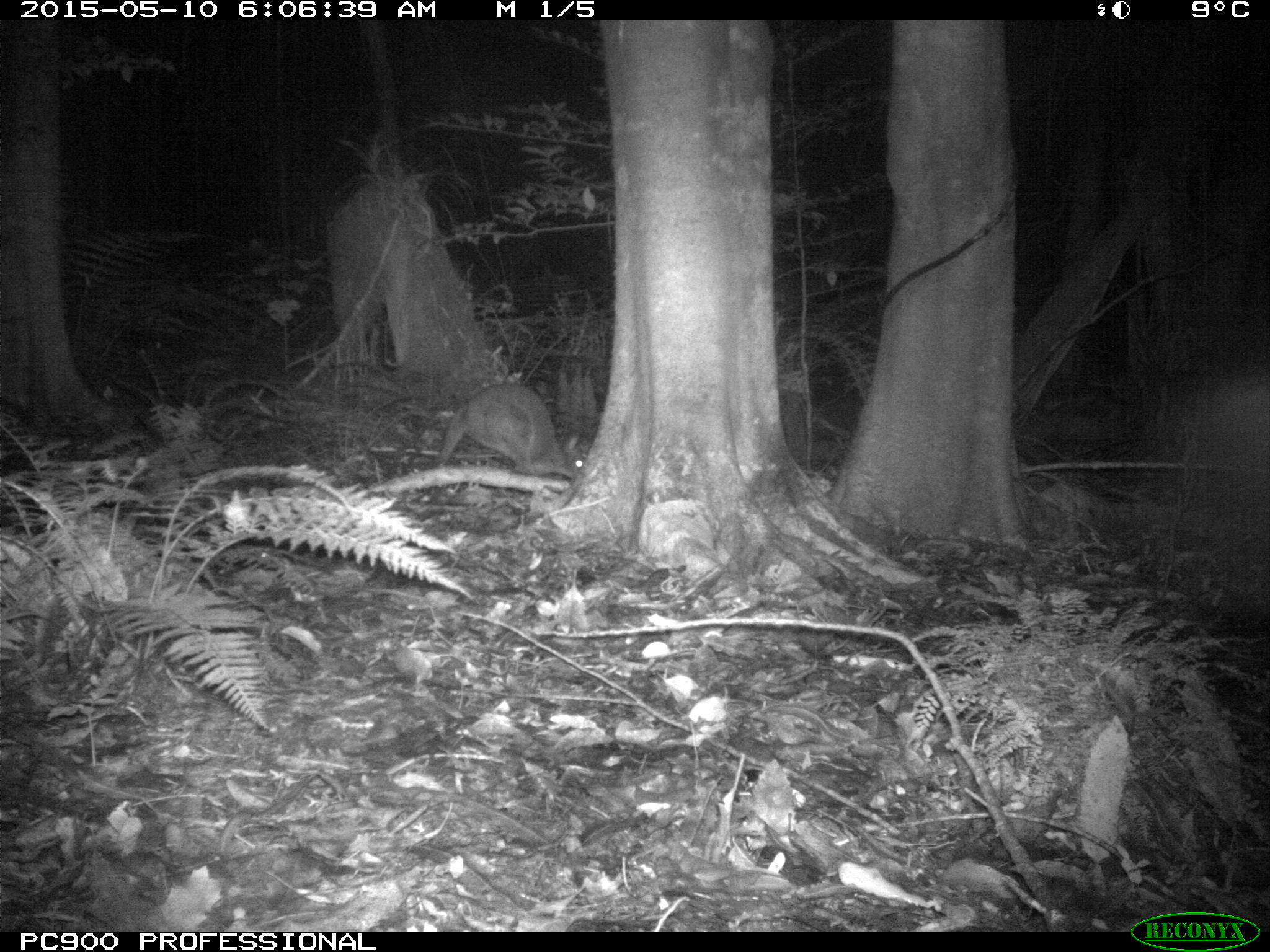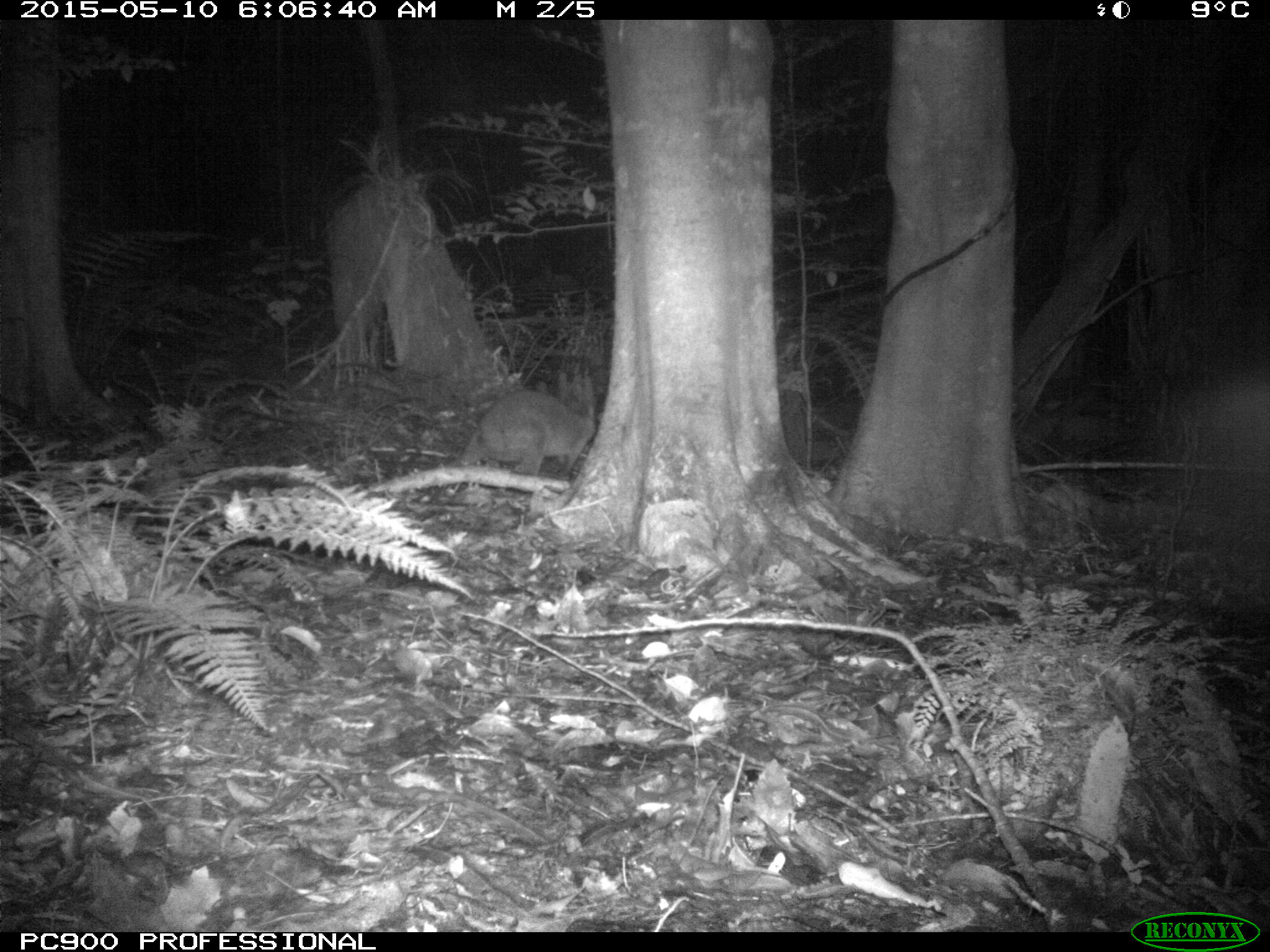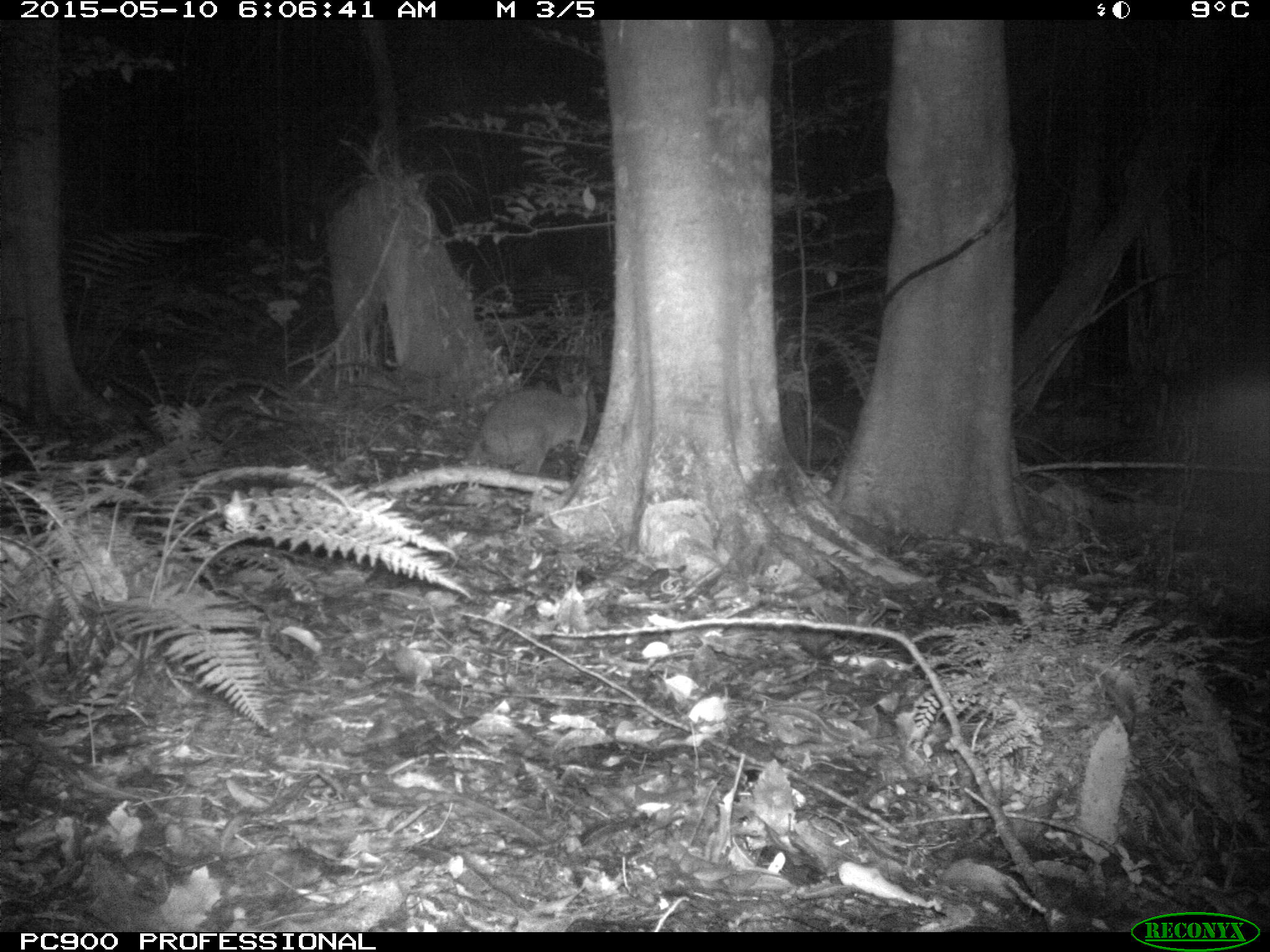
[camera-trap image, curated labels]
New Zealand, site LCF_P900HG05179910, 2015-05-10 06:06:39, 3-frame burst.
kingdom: Animalia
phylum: Chordata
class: Mammalia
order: Diprotodontia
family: Macropodidae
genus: Notamacropus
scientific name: Notamacropus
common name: wallaby